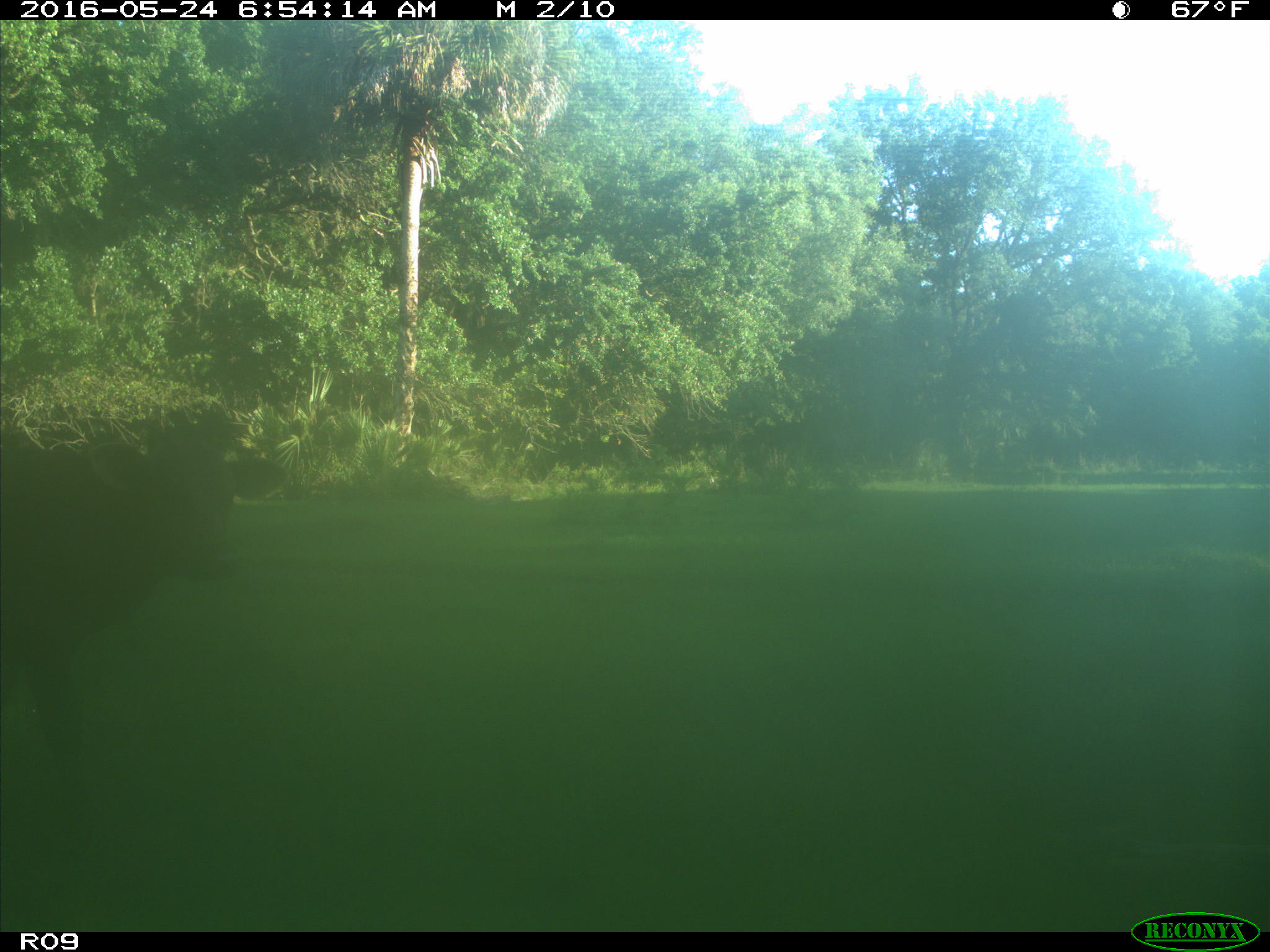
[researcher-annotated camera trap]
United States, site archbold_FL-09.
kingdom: Animalia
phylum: Chordata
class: Mammalia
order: Artiodactyla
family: Bovidae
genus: Bos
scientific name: Bos taurus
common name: domestic cow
Bos taurus (domestic cow).